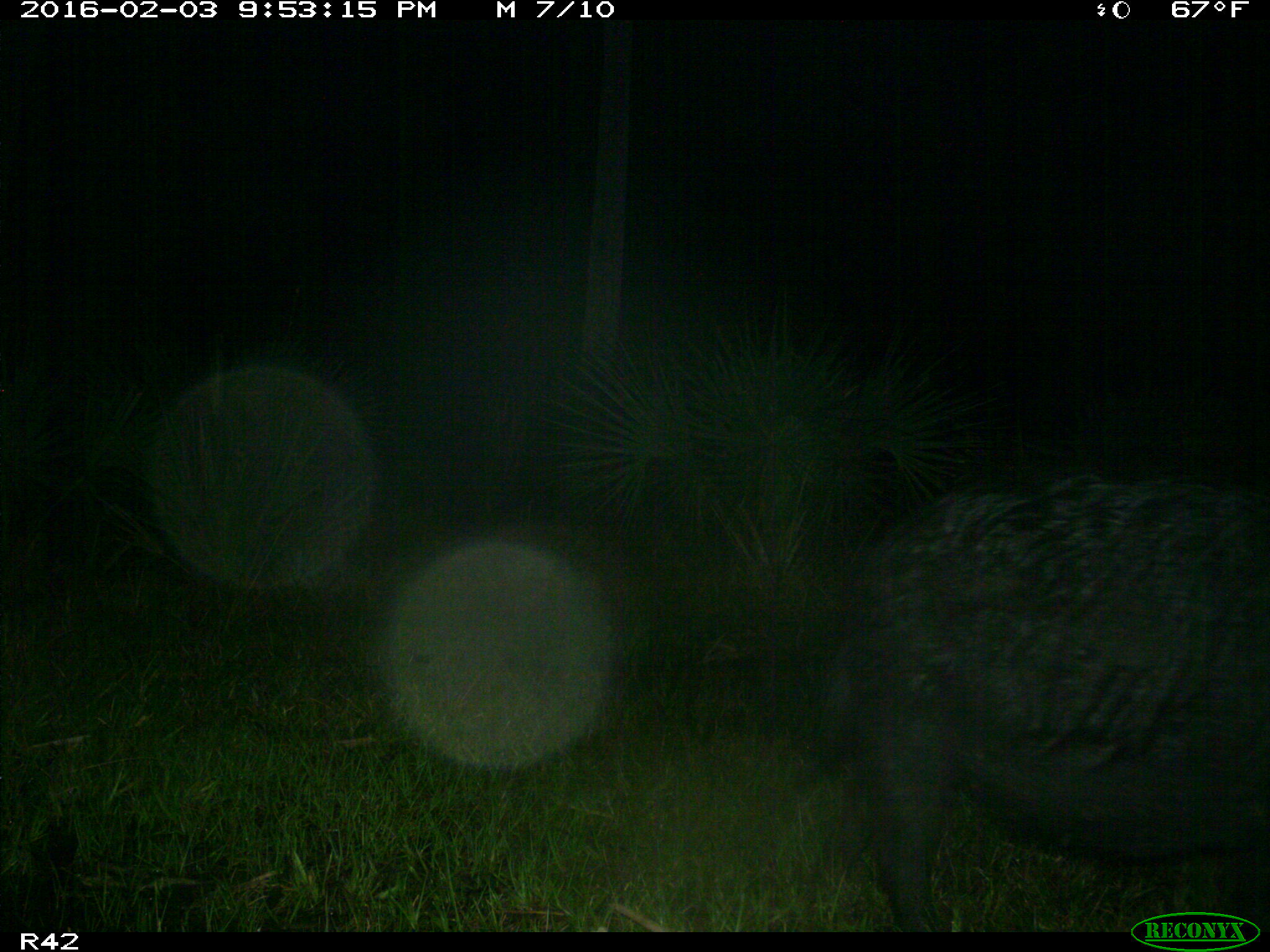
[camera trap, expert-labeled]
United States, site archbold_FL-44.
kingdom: Animalia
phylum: Chordata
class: Mammalia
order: Artiodactyla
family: Suidae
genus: Sus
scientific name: Sus scrofa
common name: wild boar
Sus scrofa (wild boar).